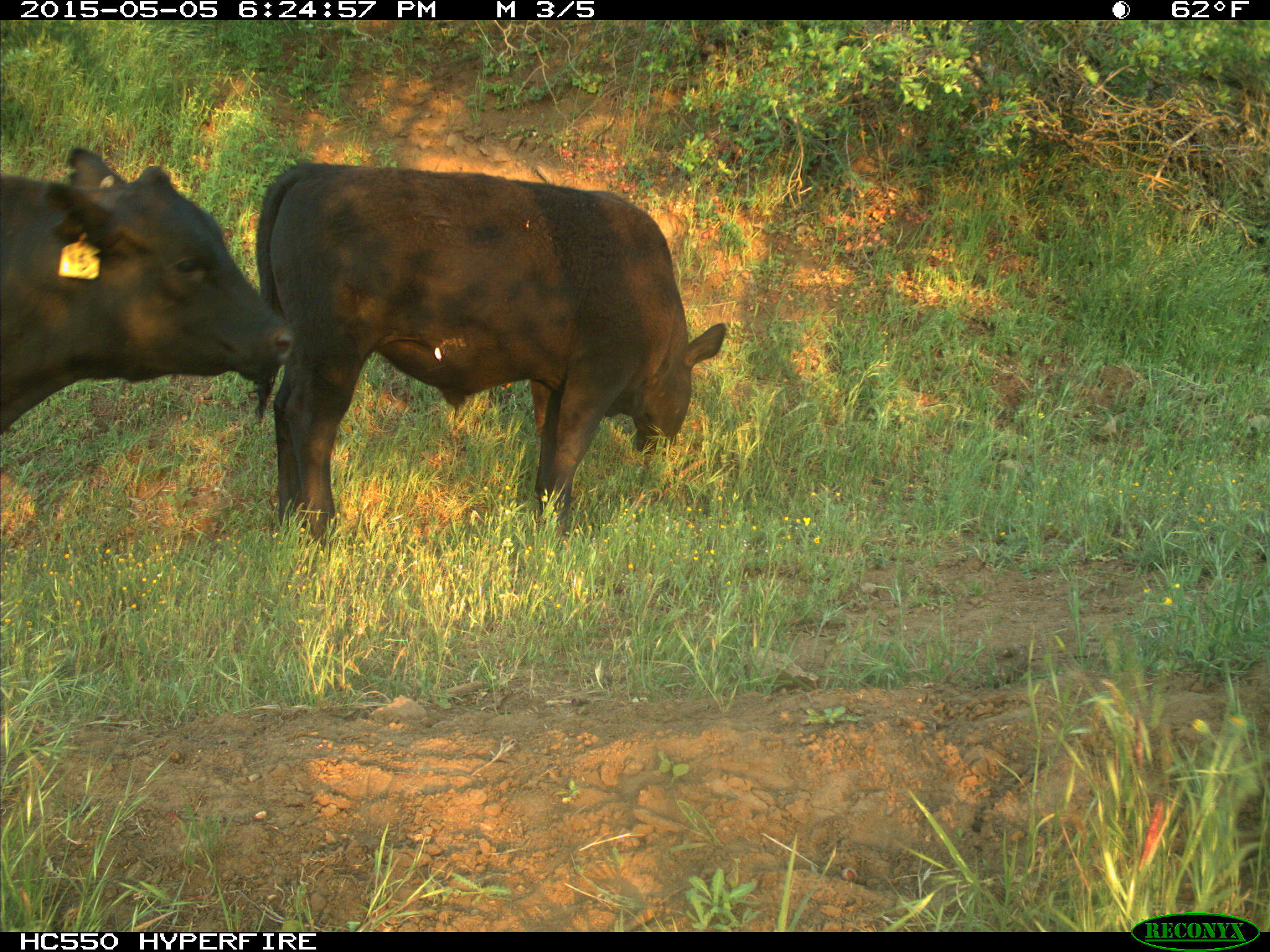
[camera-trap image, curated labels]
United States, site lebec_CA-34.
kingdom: Animalia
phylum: Chordata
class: Mammalia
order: Artiodactyla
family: Bovidae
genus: Bos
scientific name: Bos taurus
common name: domestic cow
Bos taurus (domestic cow).